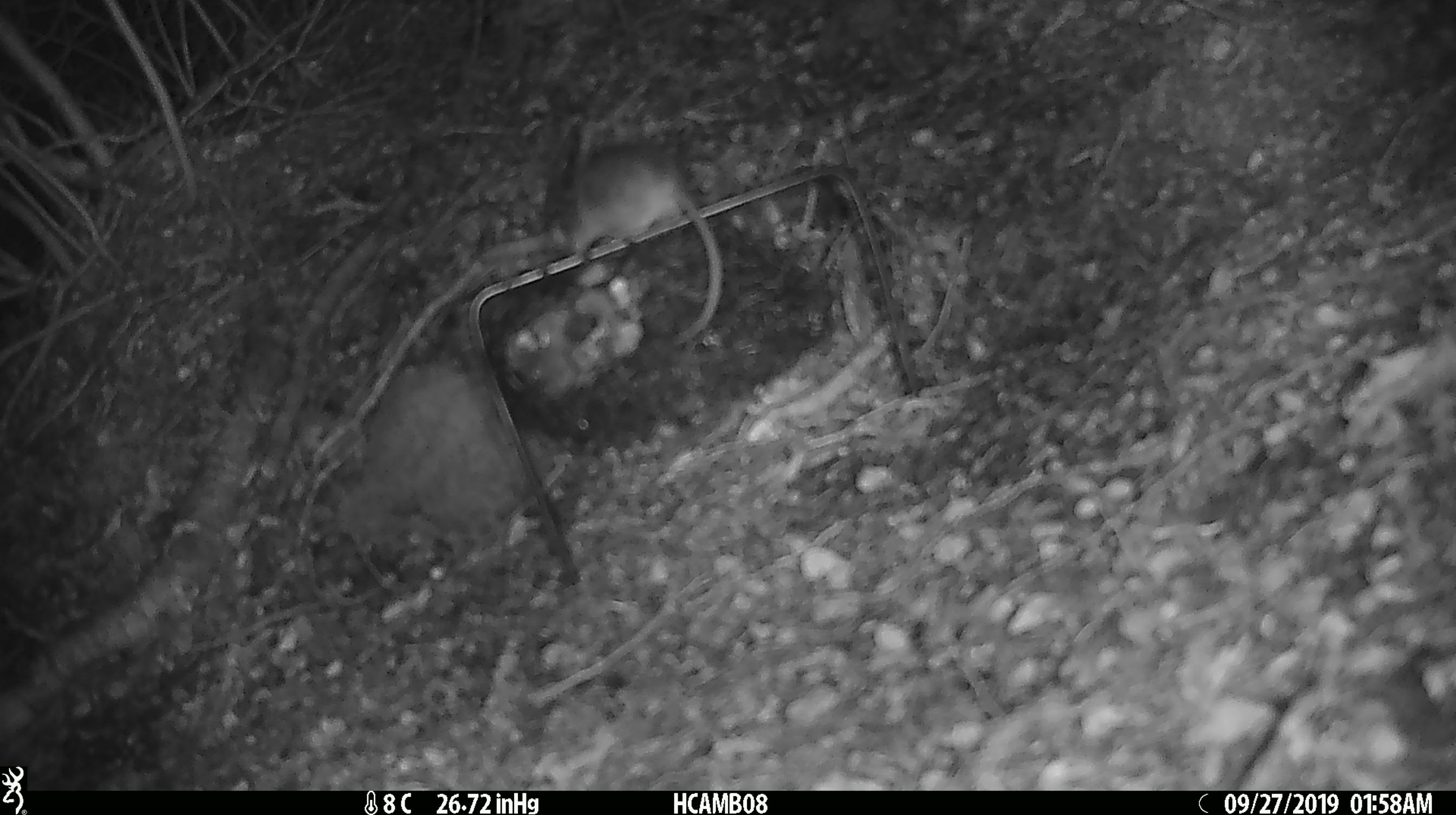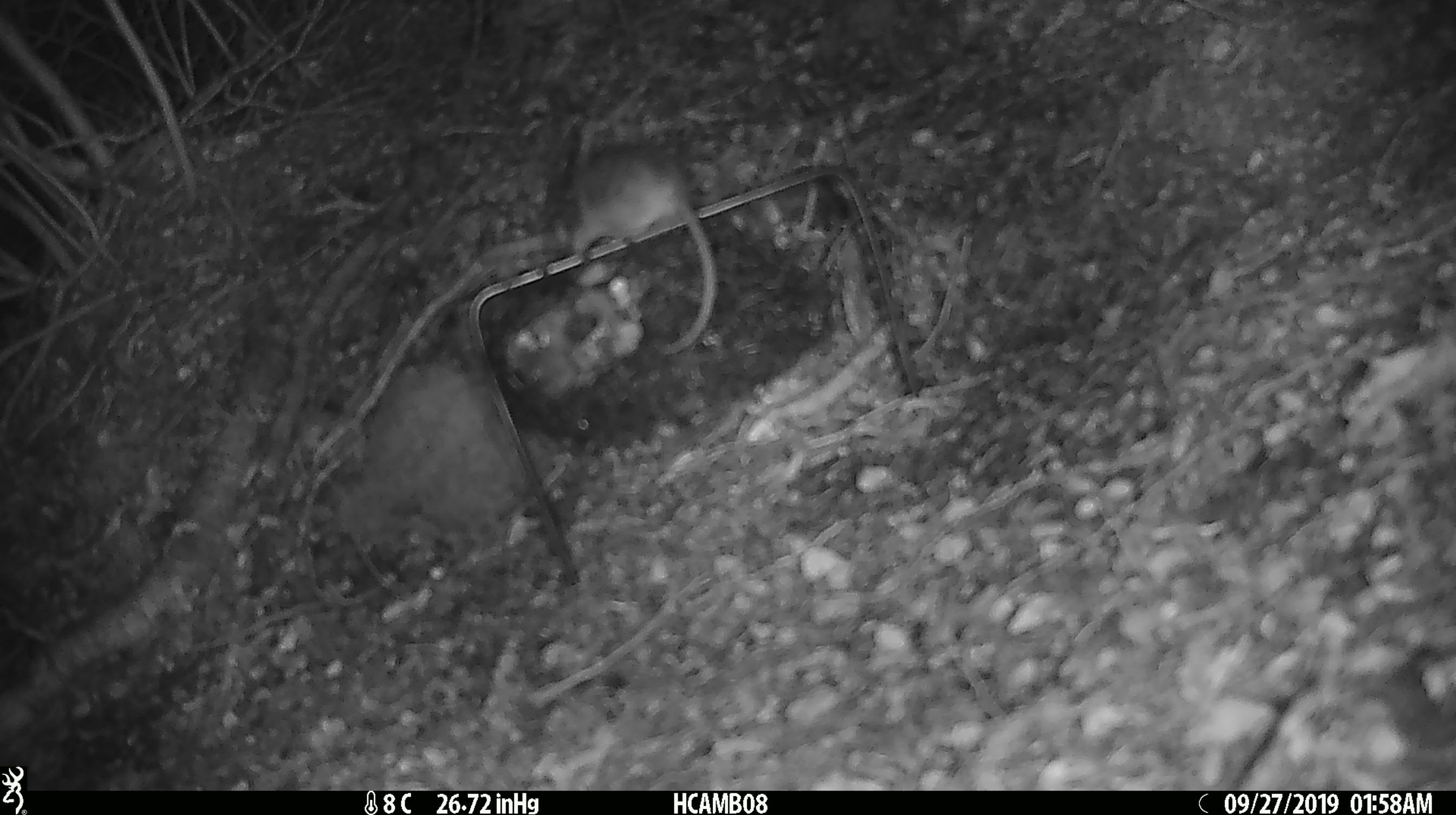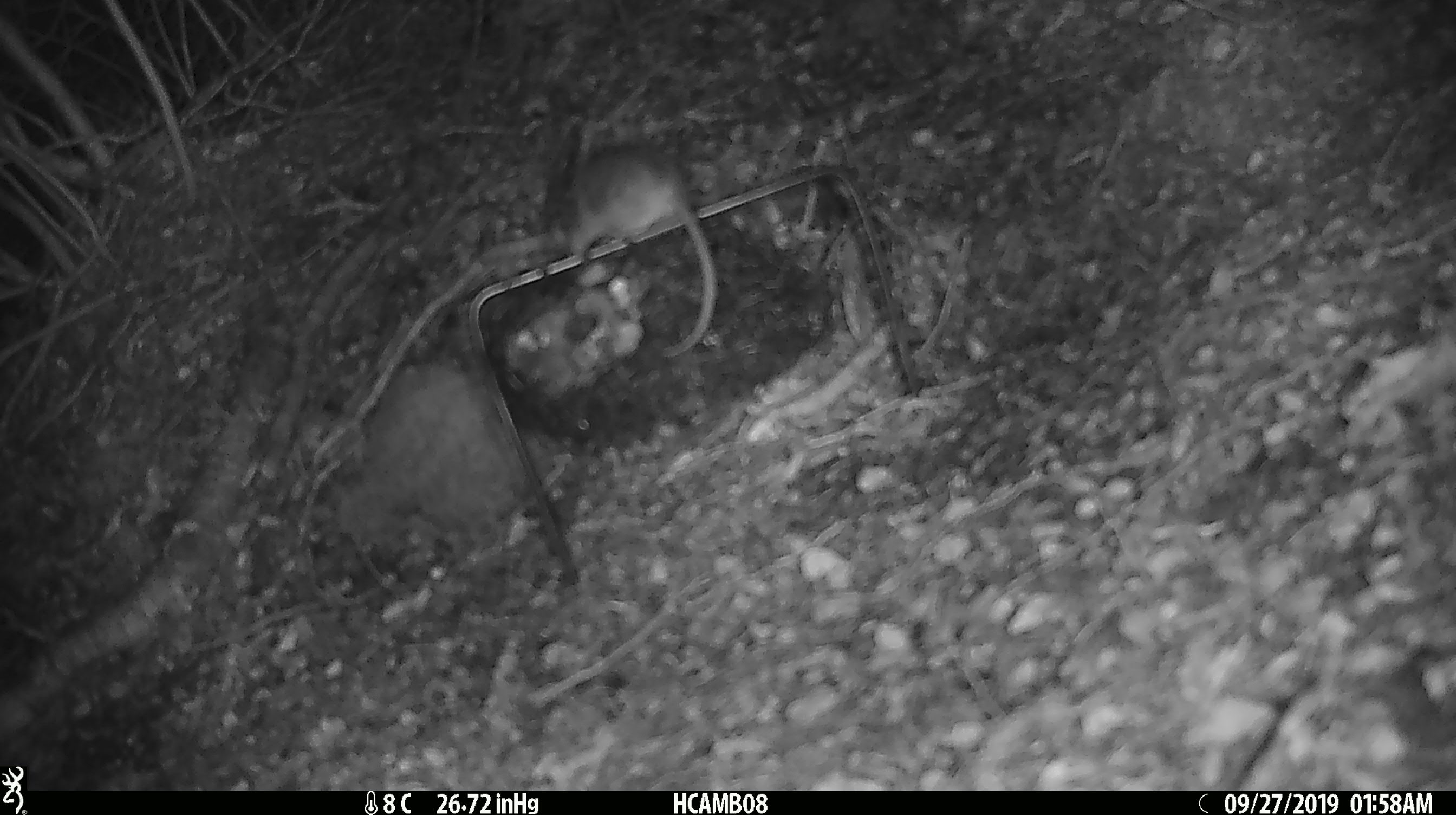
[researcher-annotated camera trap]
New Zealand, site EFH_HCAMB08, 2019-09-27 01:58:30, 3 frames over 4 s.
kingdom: Animalia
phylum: Chordata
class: Mammalia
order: Rodentia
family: Muridae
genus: Mus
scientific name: Mus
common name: mouse